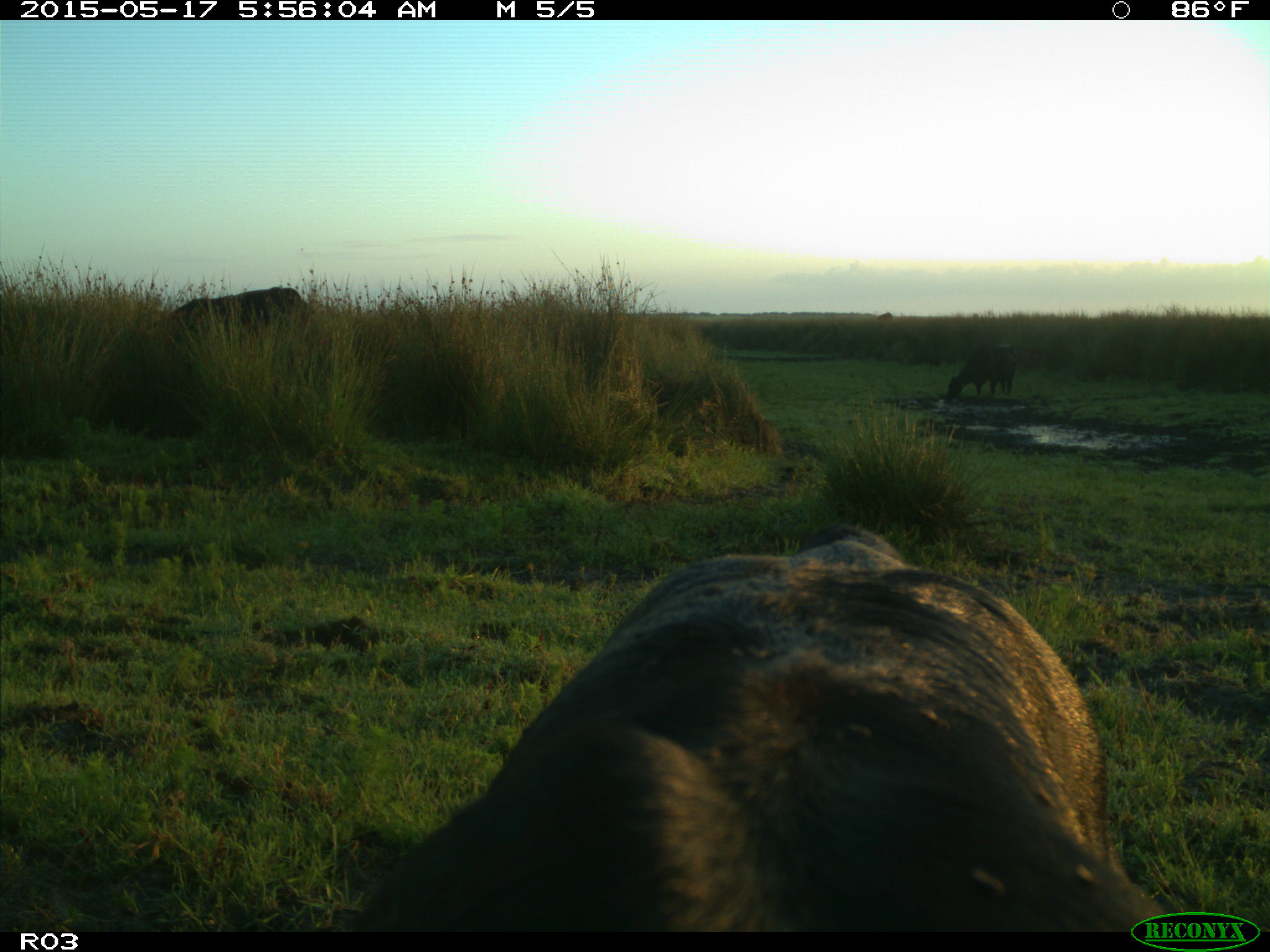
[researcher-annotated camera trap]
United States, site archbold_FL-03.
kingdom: Animalia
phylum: Chordata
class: Mammalia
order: Artiodactyla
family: Bovidae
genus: Bos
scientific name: Bos taurus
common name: domestic cow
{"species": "Bos taurus (domestic cow)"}